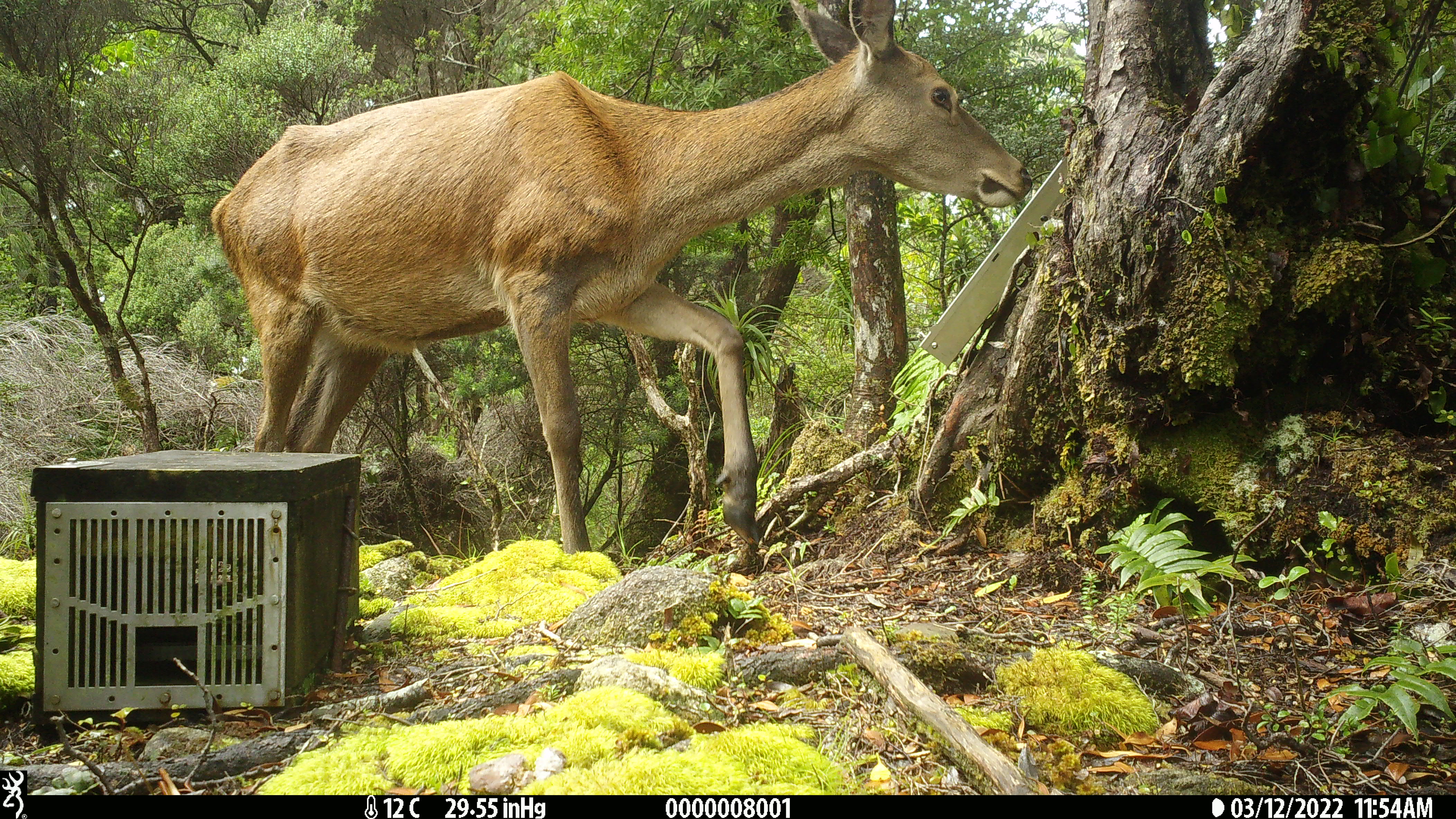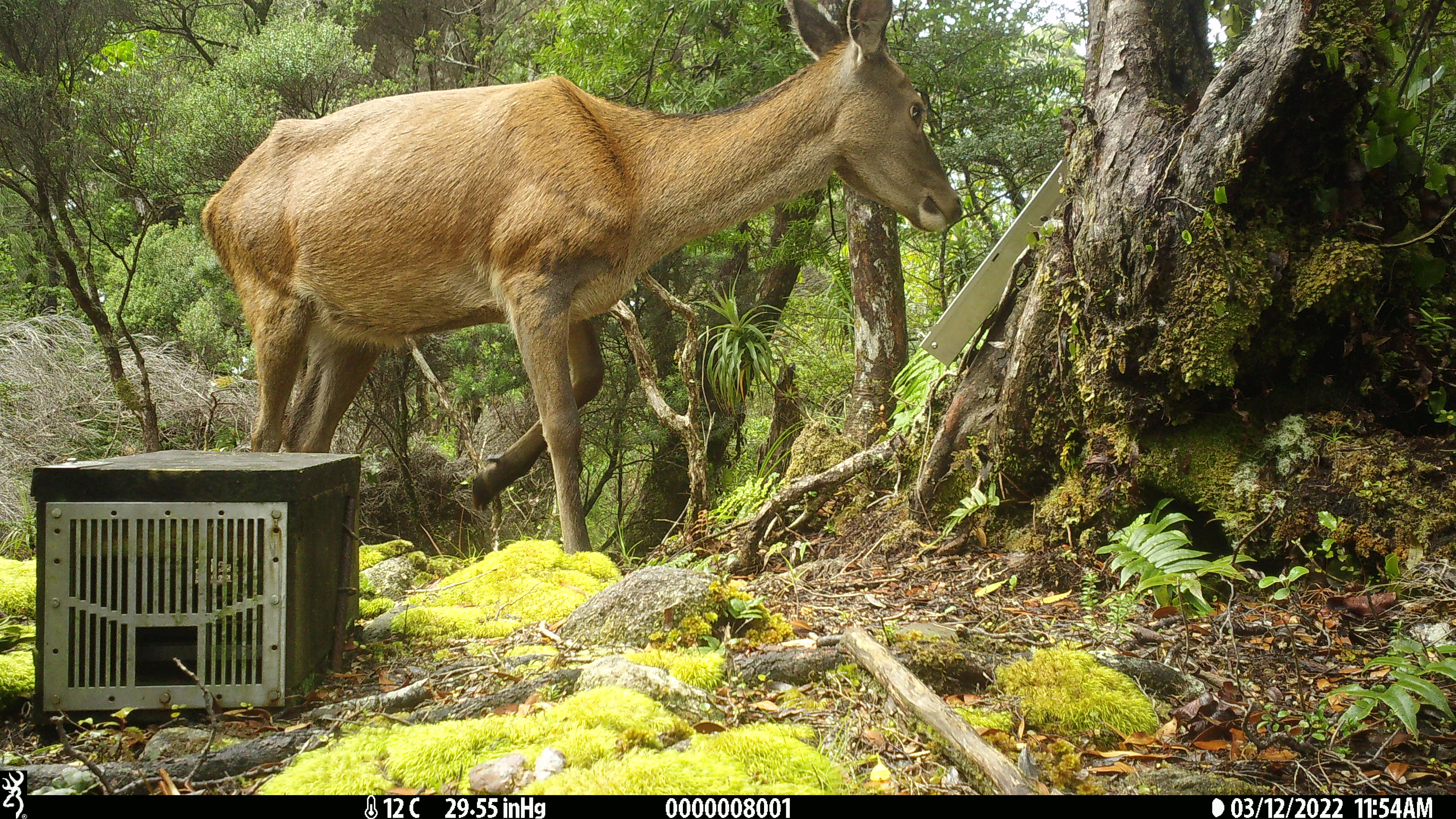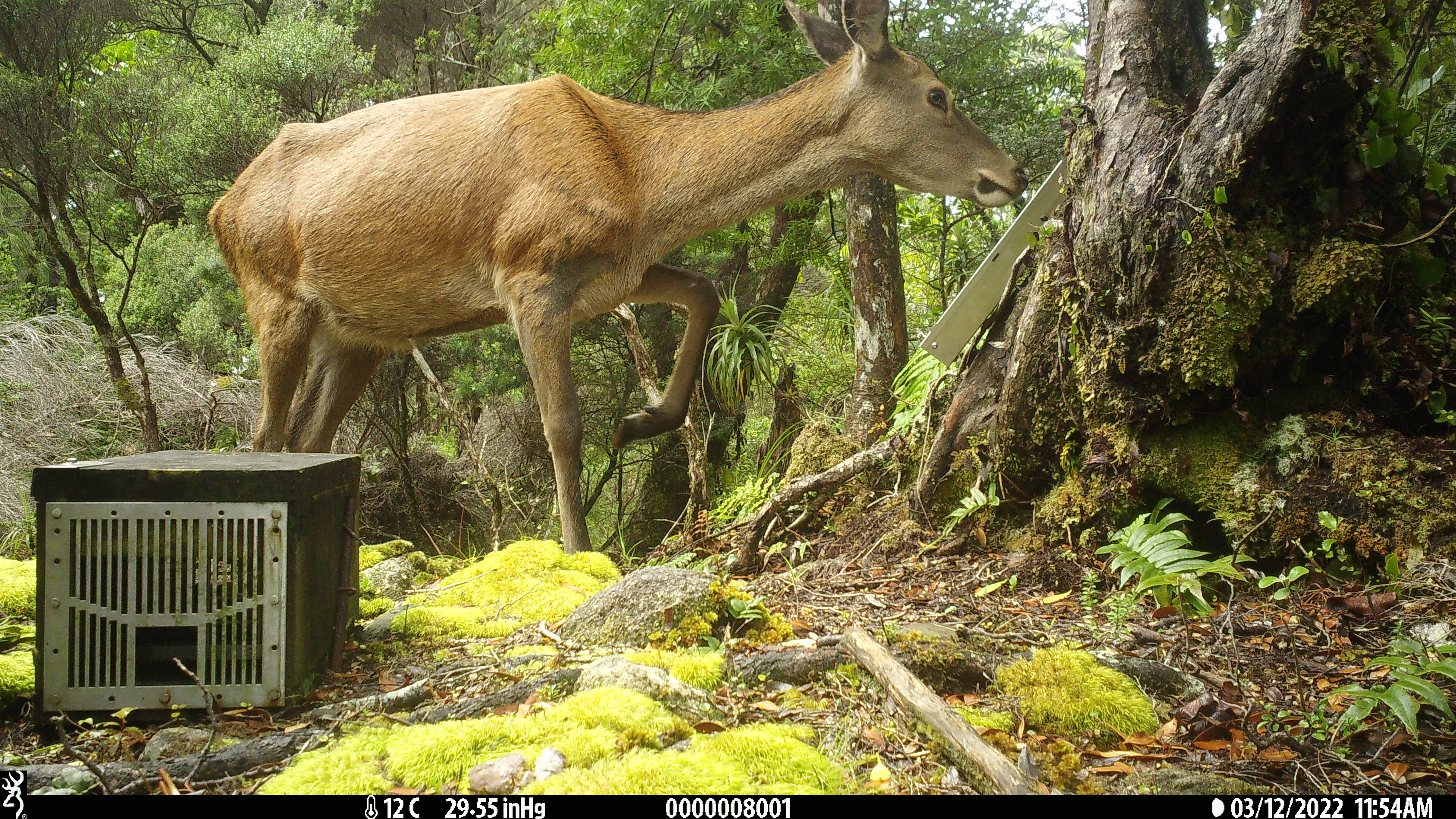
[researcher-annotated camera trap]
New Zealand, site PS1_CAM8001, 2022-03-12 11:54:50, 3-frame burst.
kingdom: Animalia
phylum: Chordata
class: Mammalia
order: Artiodactyla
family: Cervidae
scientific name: Cervidae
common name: deer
Deer (Cervidae).